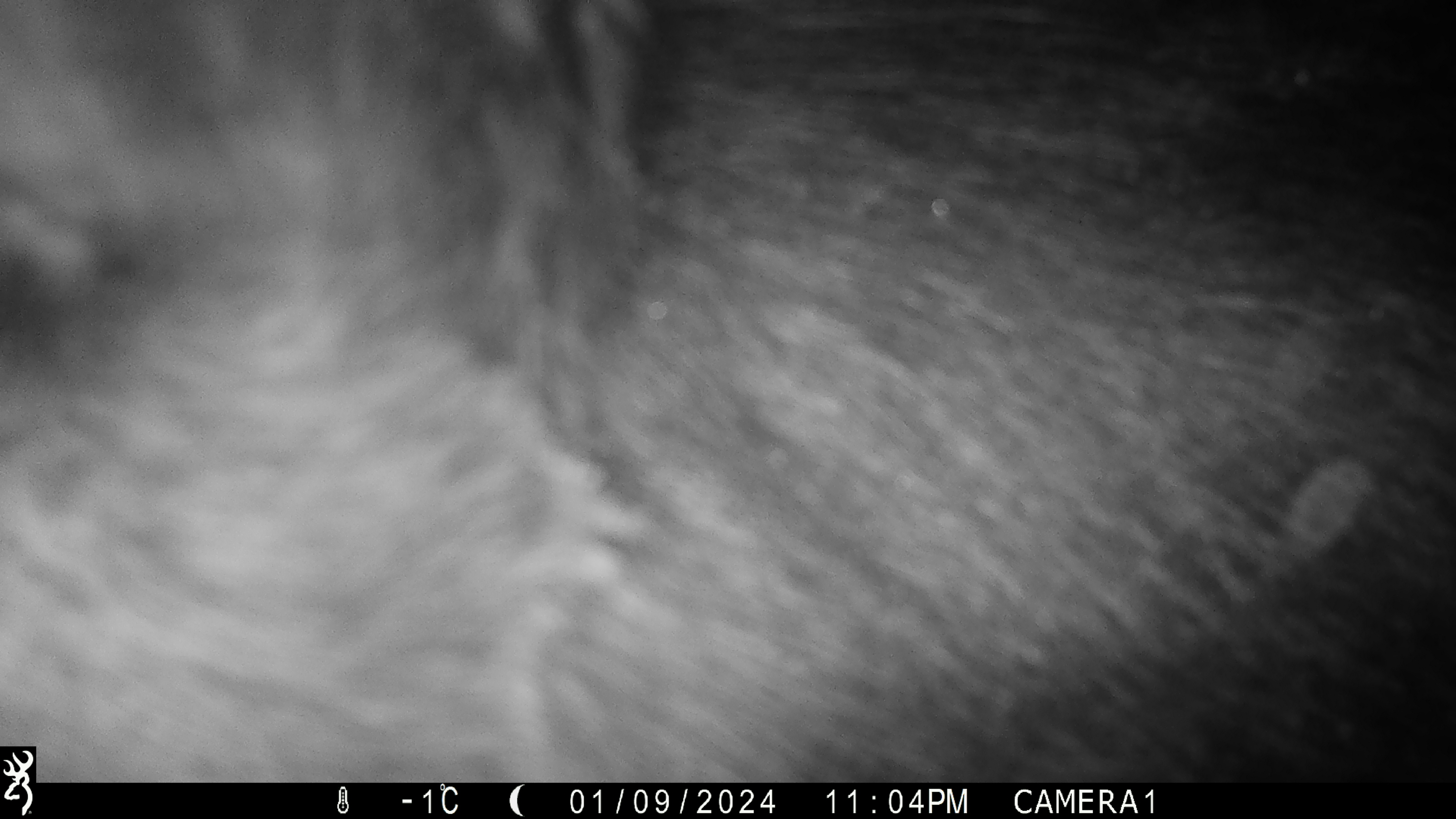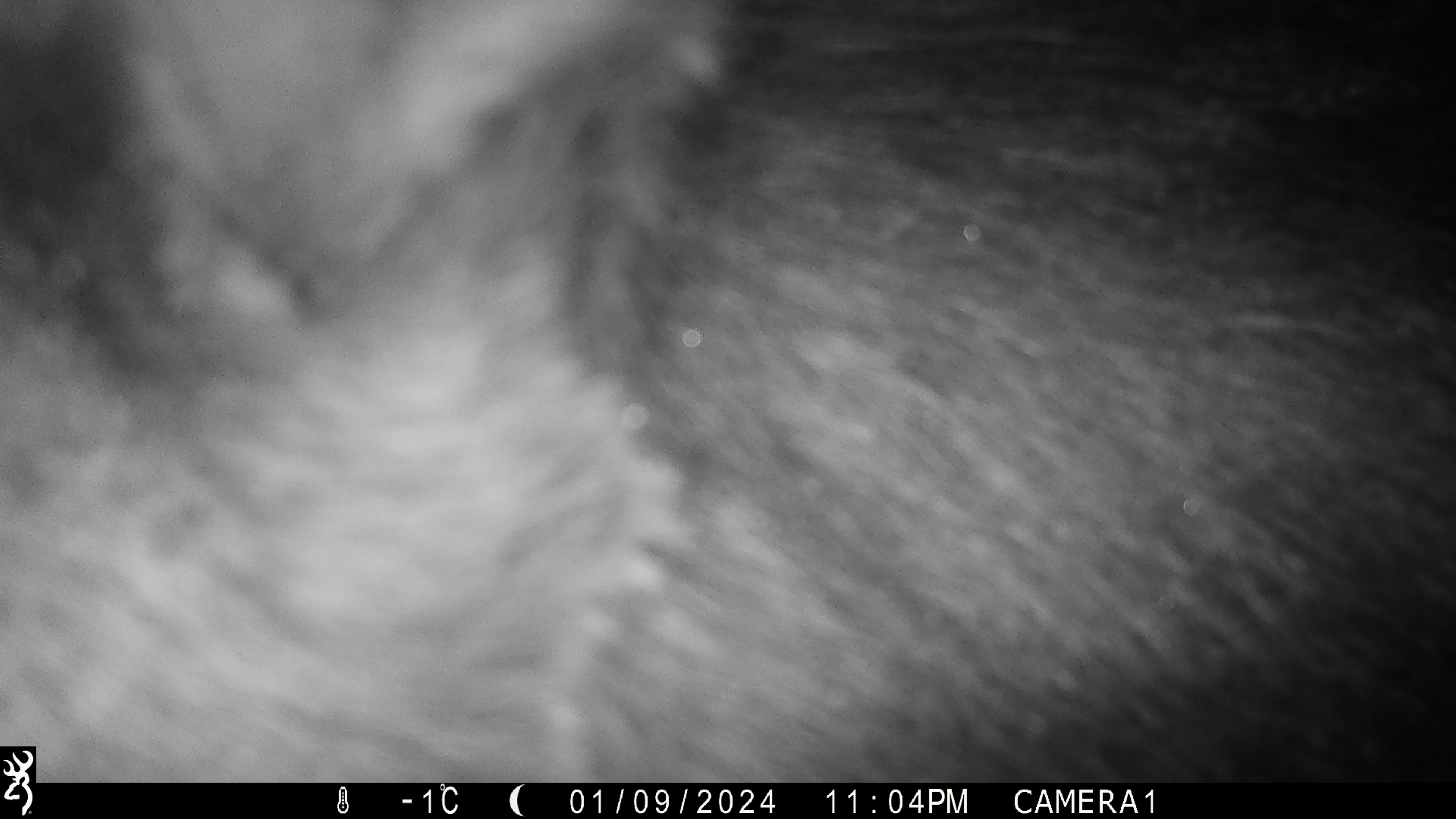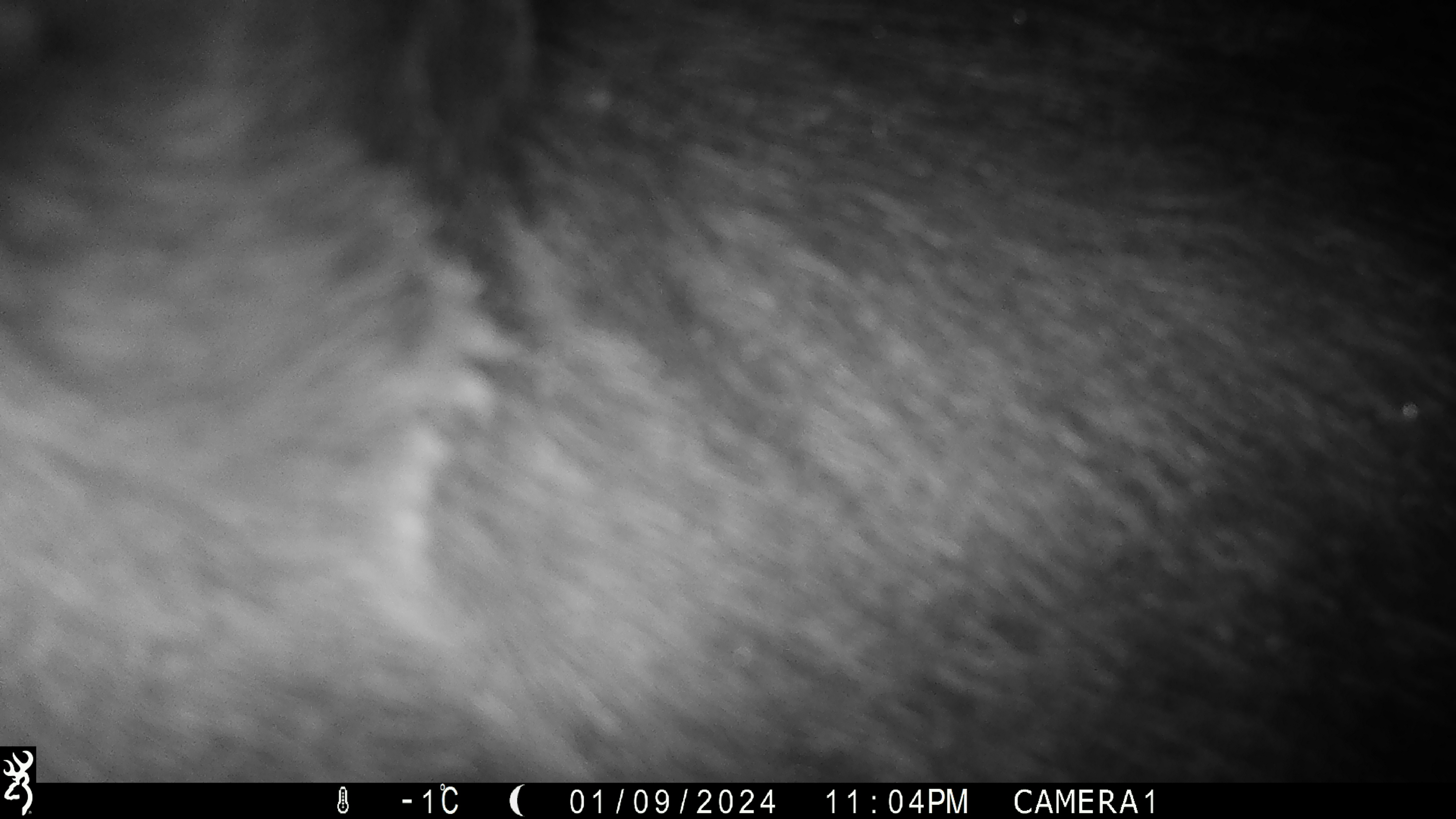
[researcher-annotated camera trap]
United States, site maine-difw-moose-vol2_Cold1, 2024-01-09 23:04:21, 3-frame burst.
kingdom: Animalia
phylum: Chordata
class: Mammalia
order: Artiodactyla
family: Cervidae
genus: Alces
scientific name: Alces alces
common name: moose